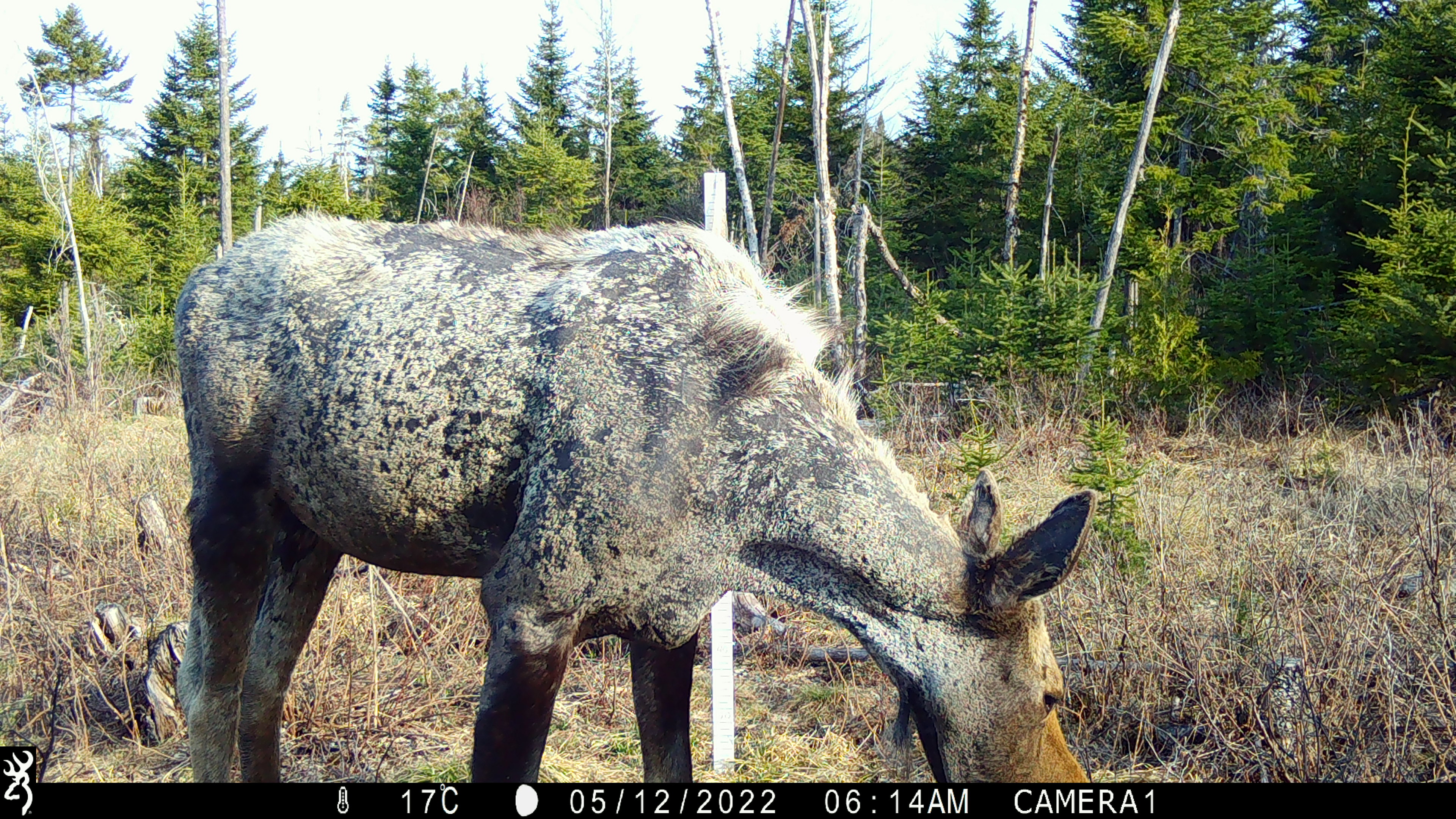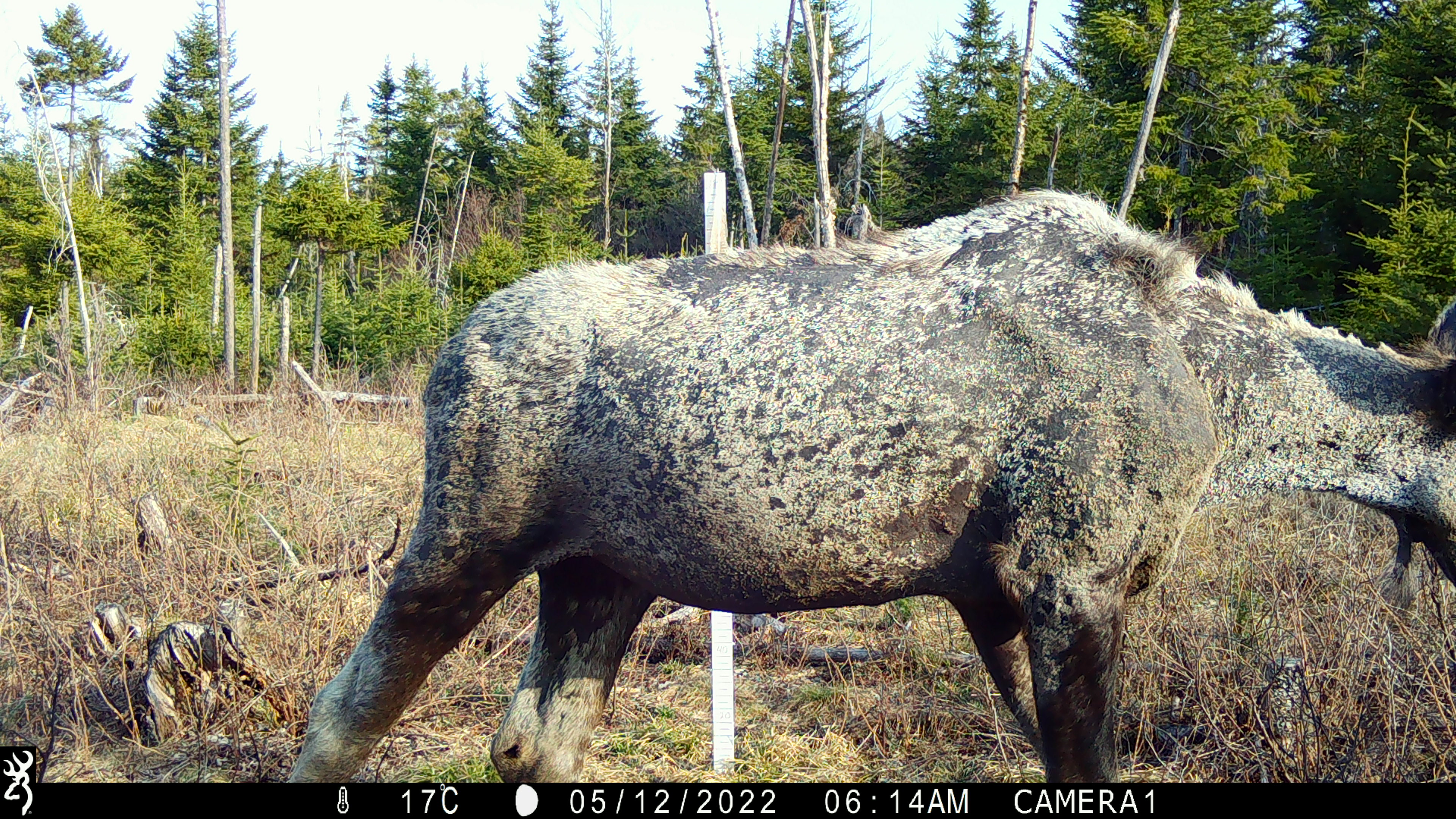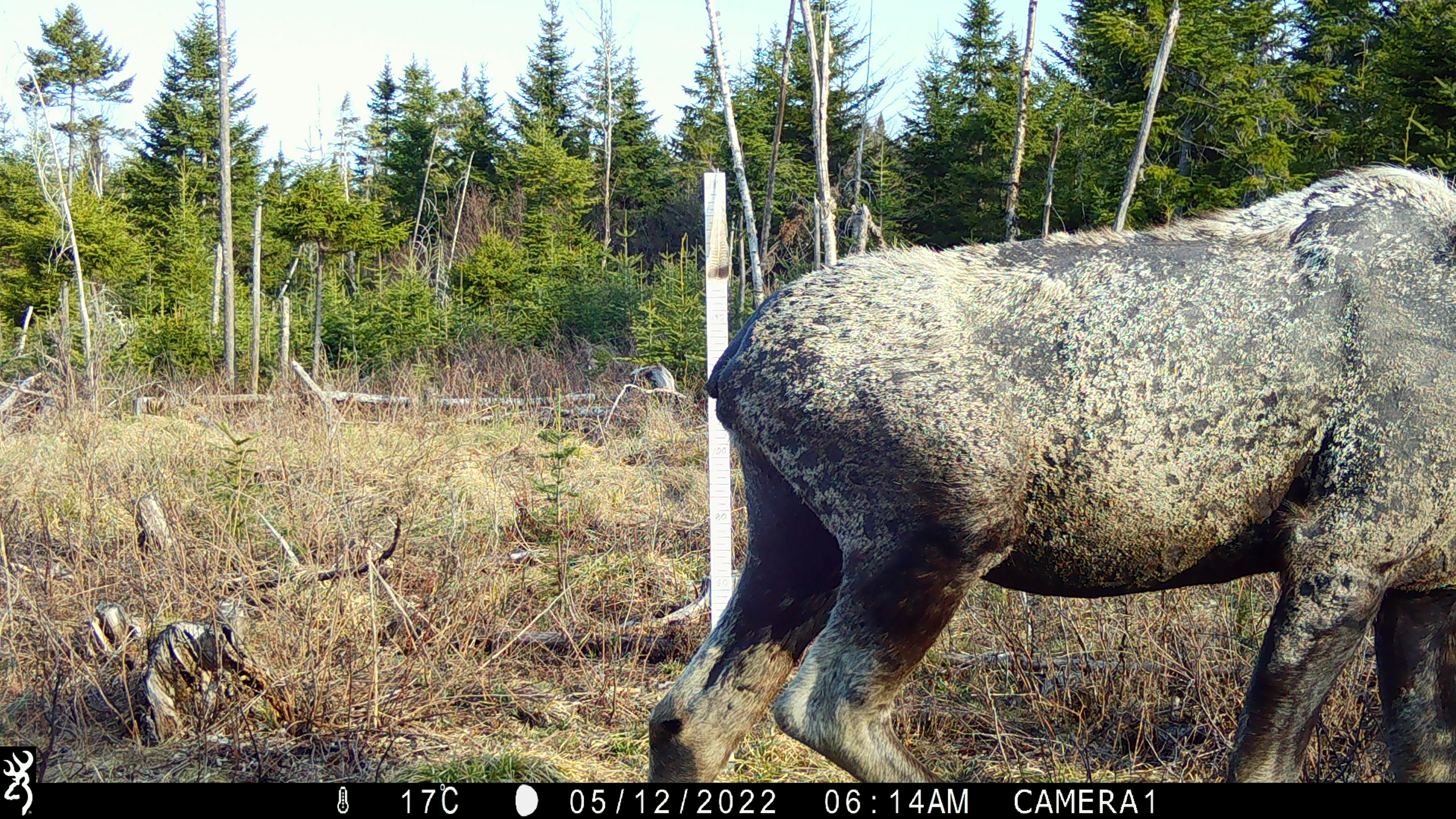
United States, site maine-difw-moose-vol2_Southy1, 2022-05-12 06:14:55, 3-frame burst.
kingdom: Animalia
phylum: Chordata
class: Mammalia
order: Artiodactyla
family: Cervidae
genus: Alces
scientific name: Alces alces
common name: moose